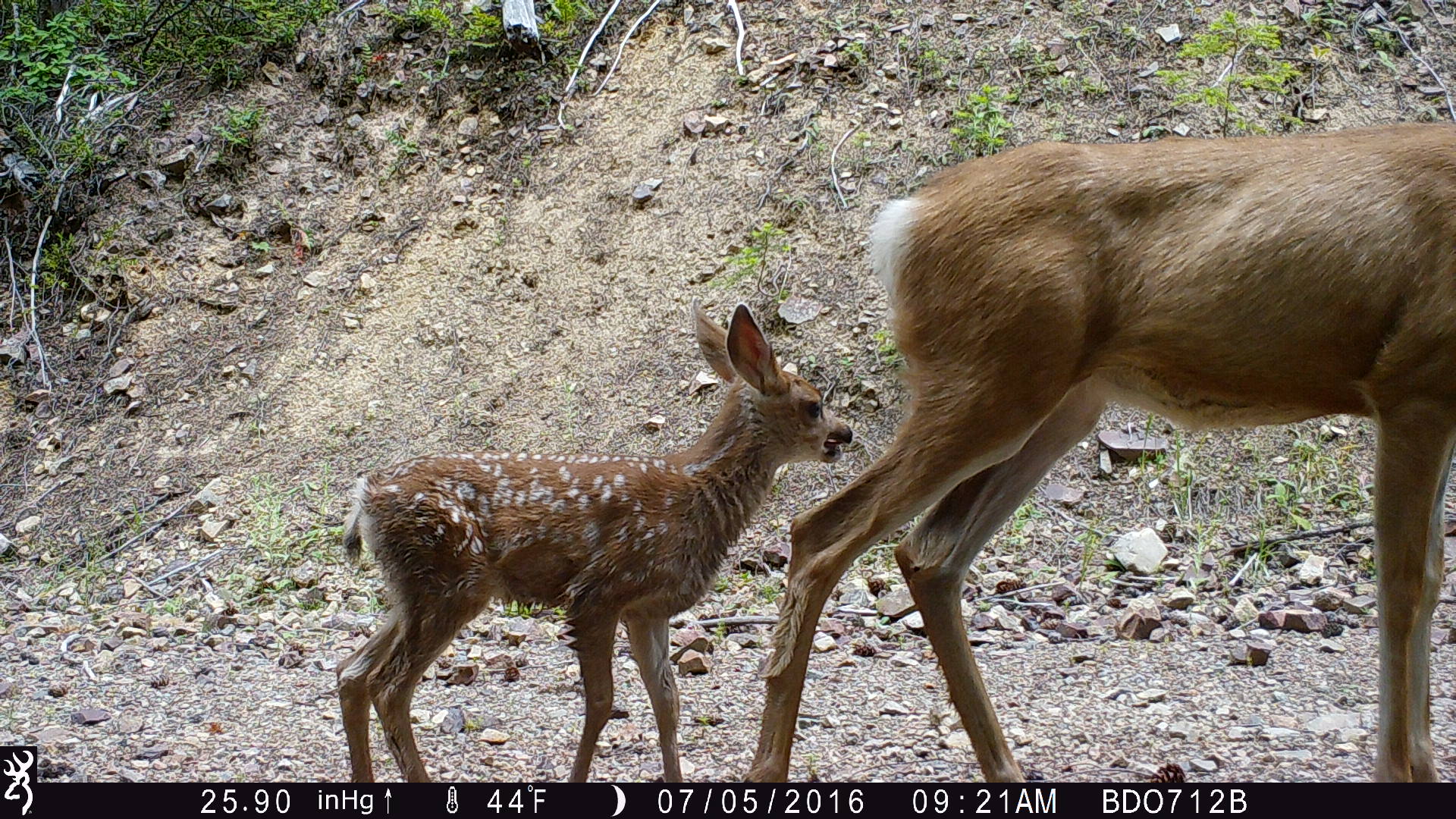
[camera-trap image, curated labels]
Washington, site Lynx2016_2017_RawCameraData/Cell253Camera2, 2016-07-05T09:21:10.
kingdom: Animalia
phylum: Chordata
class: Mammalia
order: Artiodactyla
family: Cervidae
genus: Odocoileus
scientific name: Odocoileus hemionus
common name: mule deer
Odocoileus hemionus (mule deer). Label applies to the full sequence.